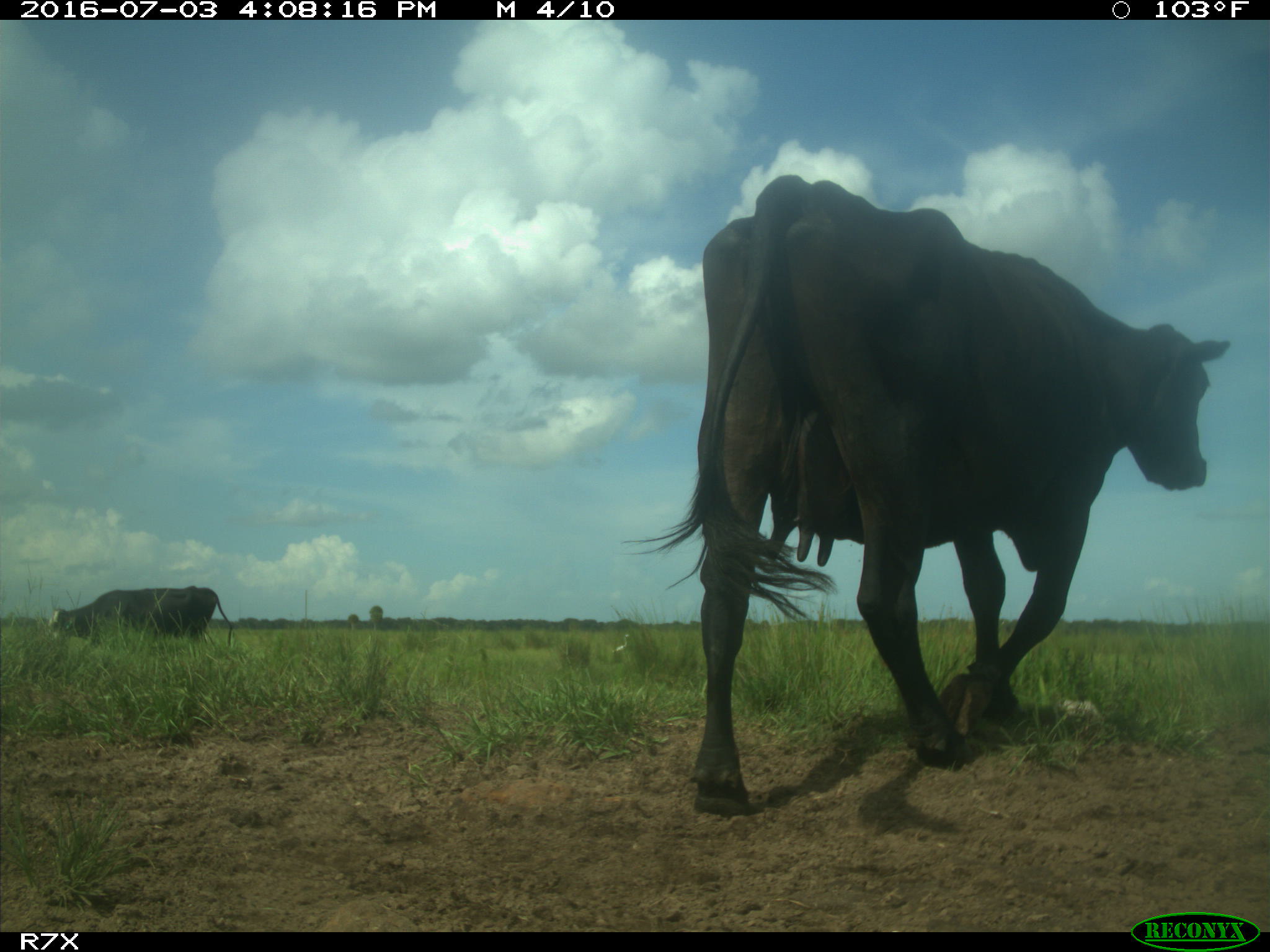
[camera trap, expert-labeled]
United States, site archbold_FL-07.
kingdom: Animalia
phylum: Chordata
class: Mammalia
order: Artiodactyla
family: Bovidae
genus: Bos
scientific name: Bos taurus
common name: domestic cow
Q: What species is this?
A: Bos taurus (domestic cow).